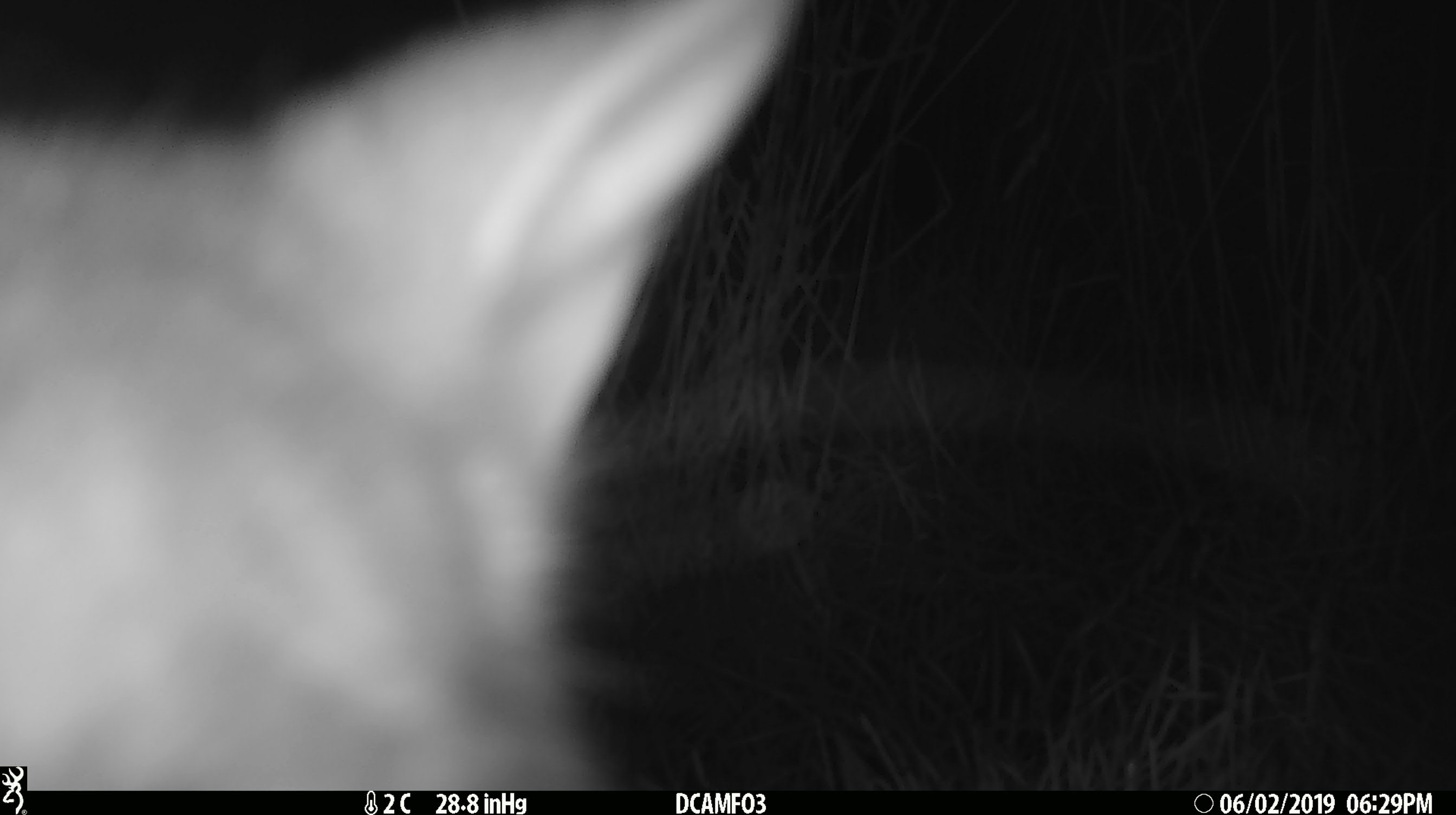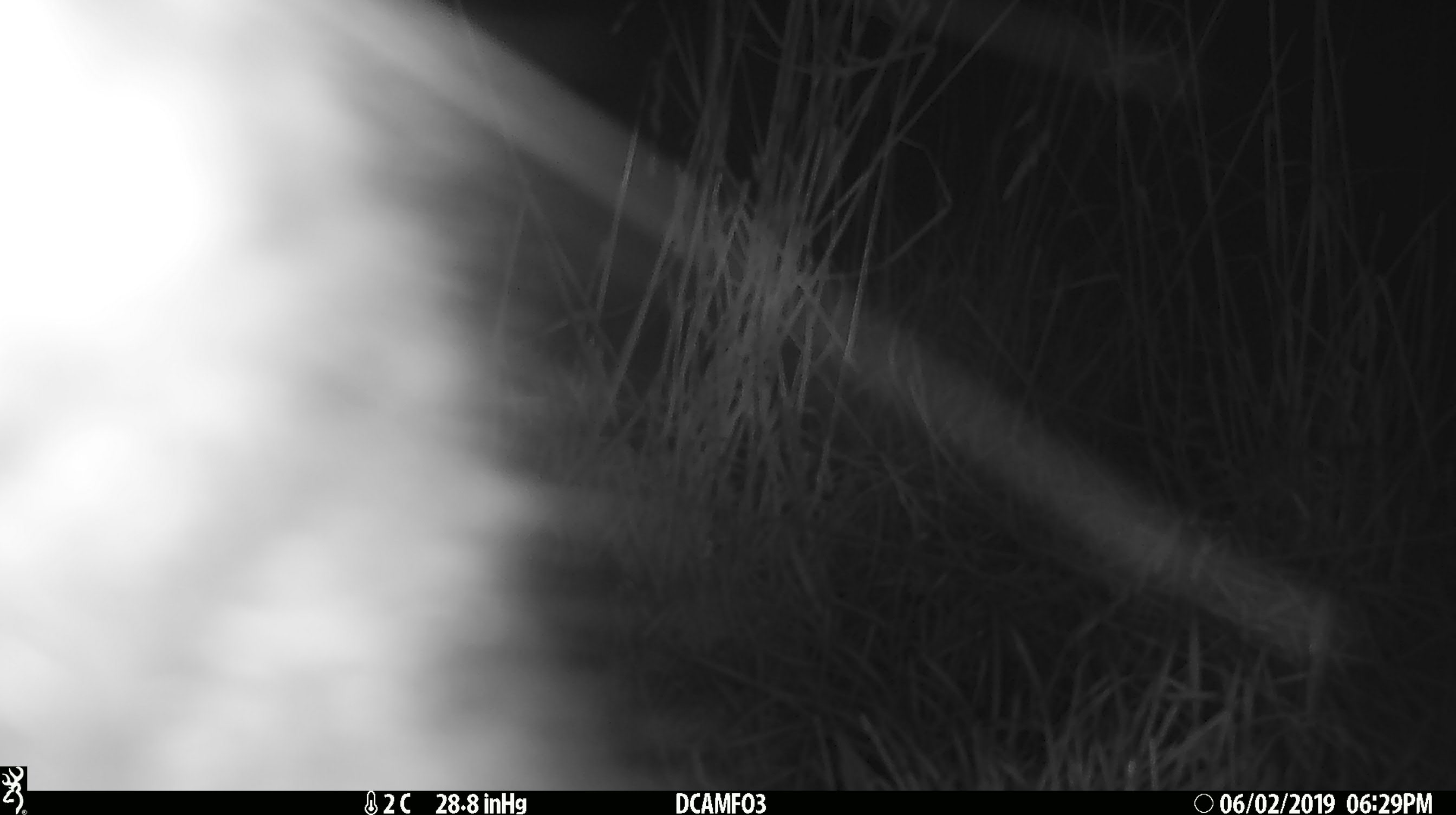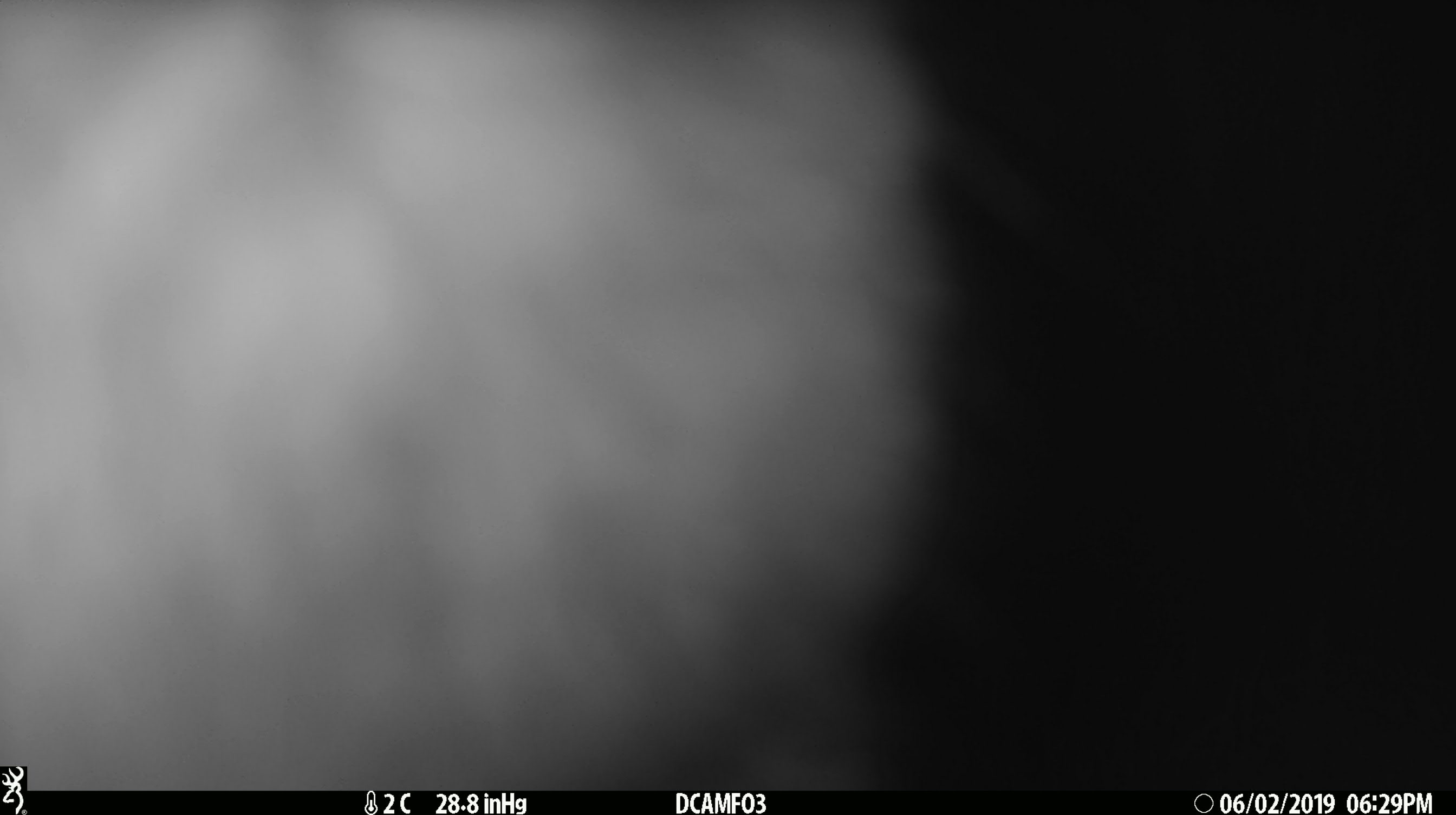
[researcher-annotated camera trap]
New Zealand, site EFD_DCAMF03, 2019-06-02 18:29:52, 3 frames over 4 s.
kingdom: Animalia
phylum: Chordata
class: Mammalia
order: Diprotodontia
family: Phalangeridae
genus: Trichosurus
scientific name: Trichosurus vulpecula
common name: common brushtail possum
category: possum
Possum (common brushtail possum) (Trichosurus vulpecula).